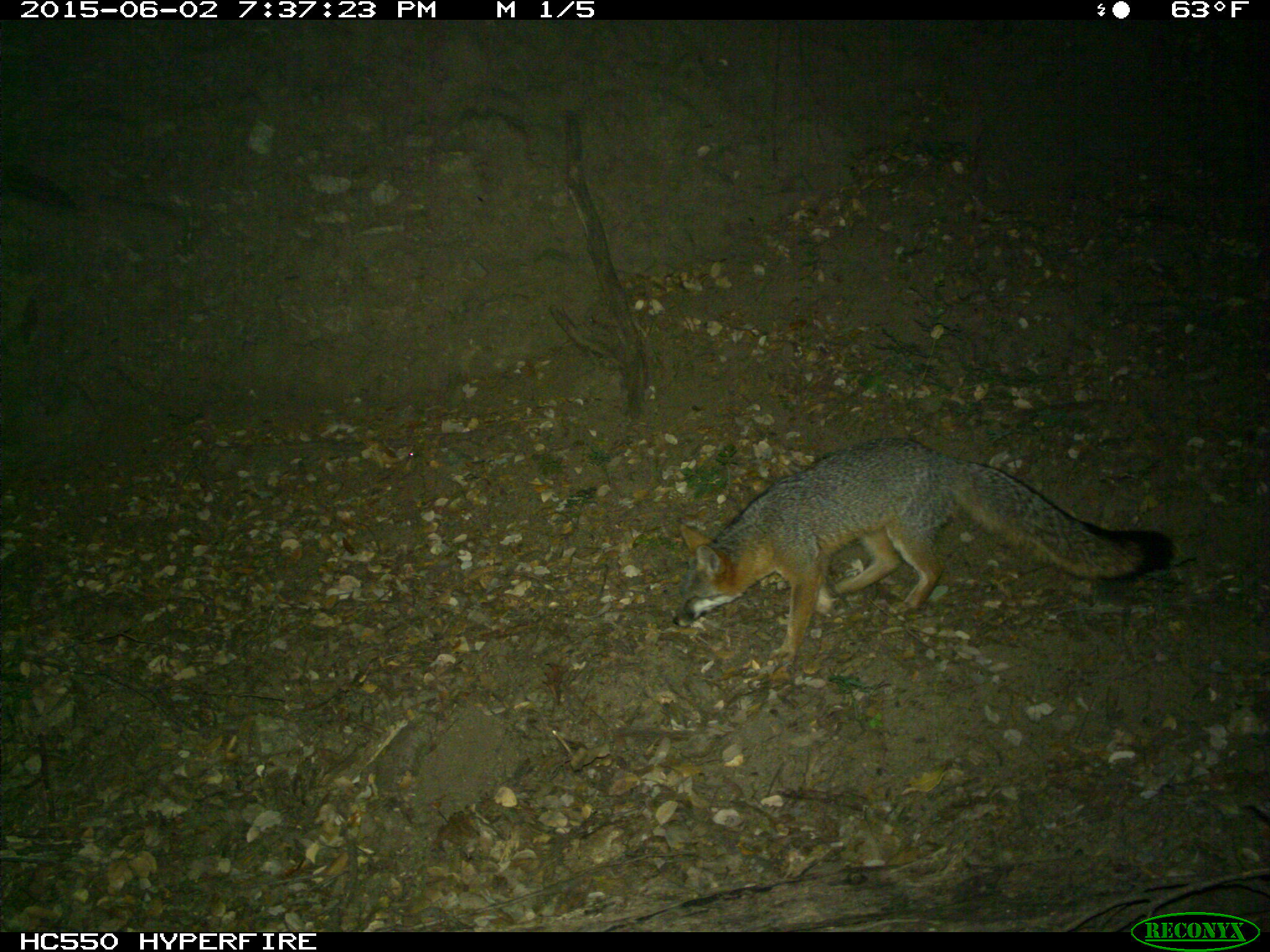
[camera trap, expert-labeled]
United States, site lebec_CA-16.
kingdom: Animalia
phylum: Chordata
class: Mammalia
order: Carnivora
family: Canidae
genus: Urocyon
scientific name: Urocyon cinereoargenteus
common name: gray fox